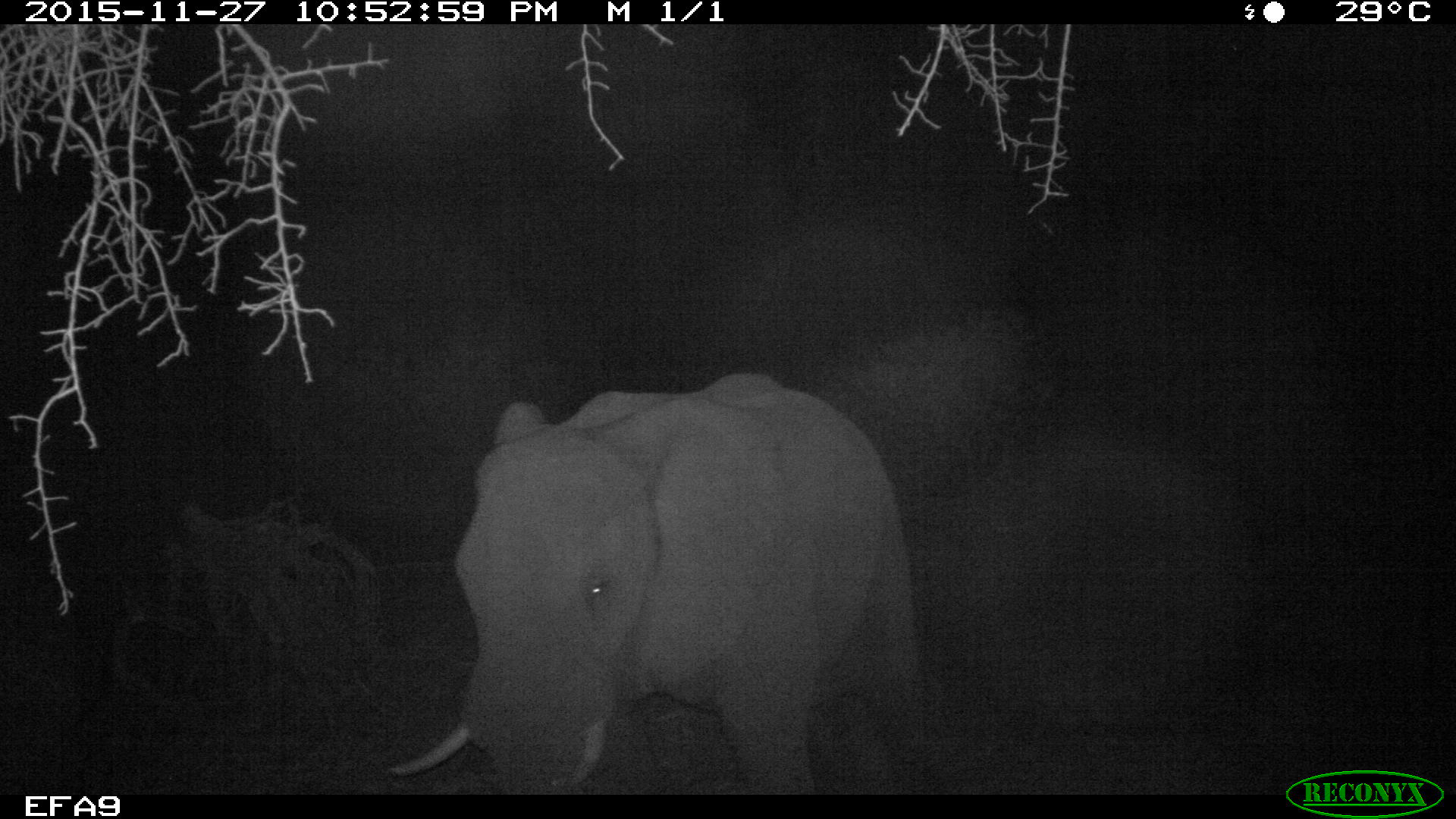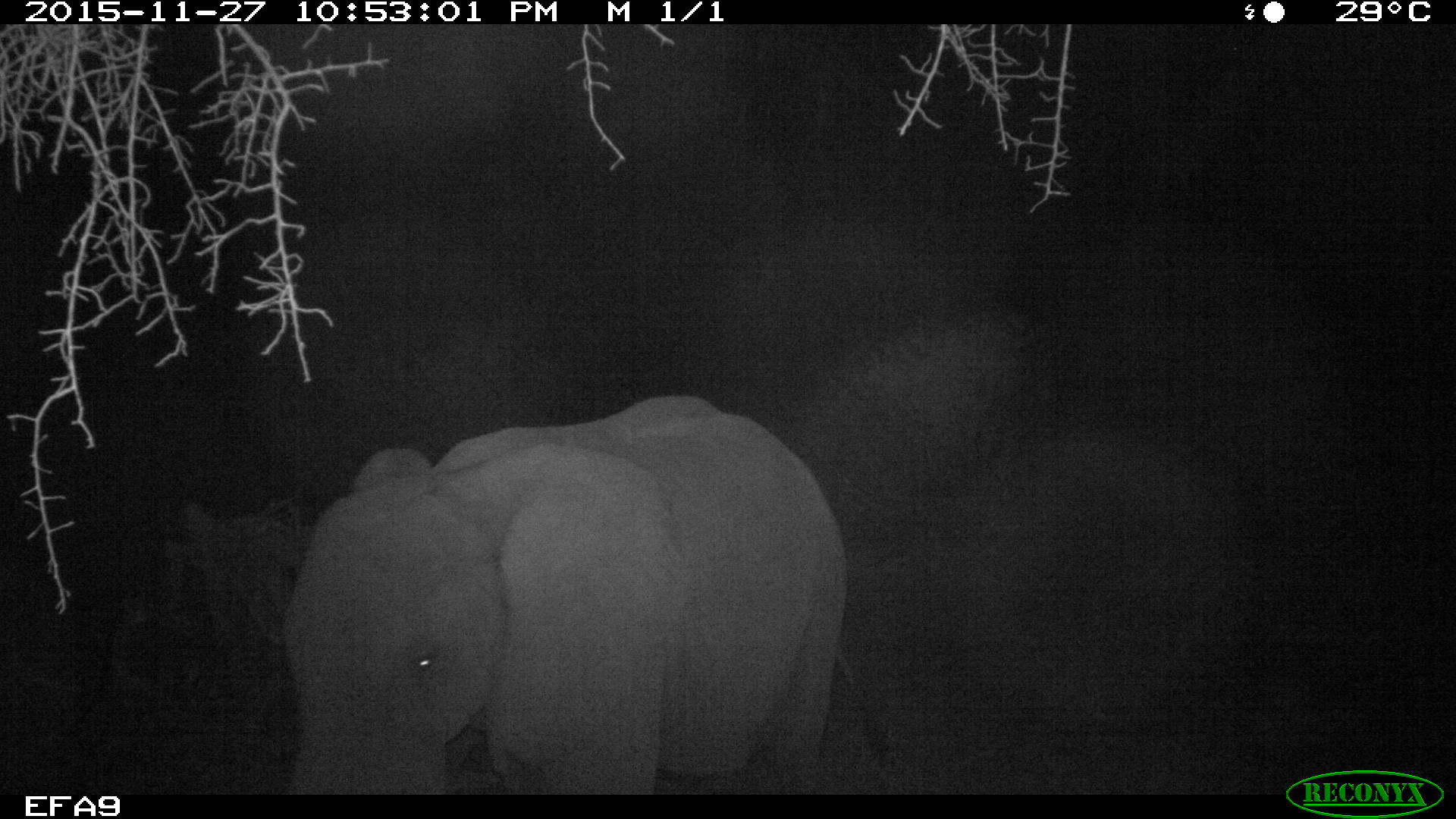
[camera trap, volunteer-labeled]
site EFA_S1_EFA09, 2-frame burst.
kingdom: Animalia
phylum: Chordata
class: Mammalia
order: Proboscidea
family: Elephantidae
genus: Loxodonta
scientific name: Loxodonta africana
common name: african bush elephant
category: elephant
Elephant (african bush elephant) (Loxodonta africana), count 1. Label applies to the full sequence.